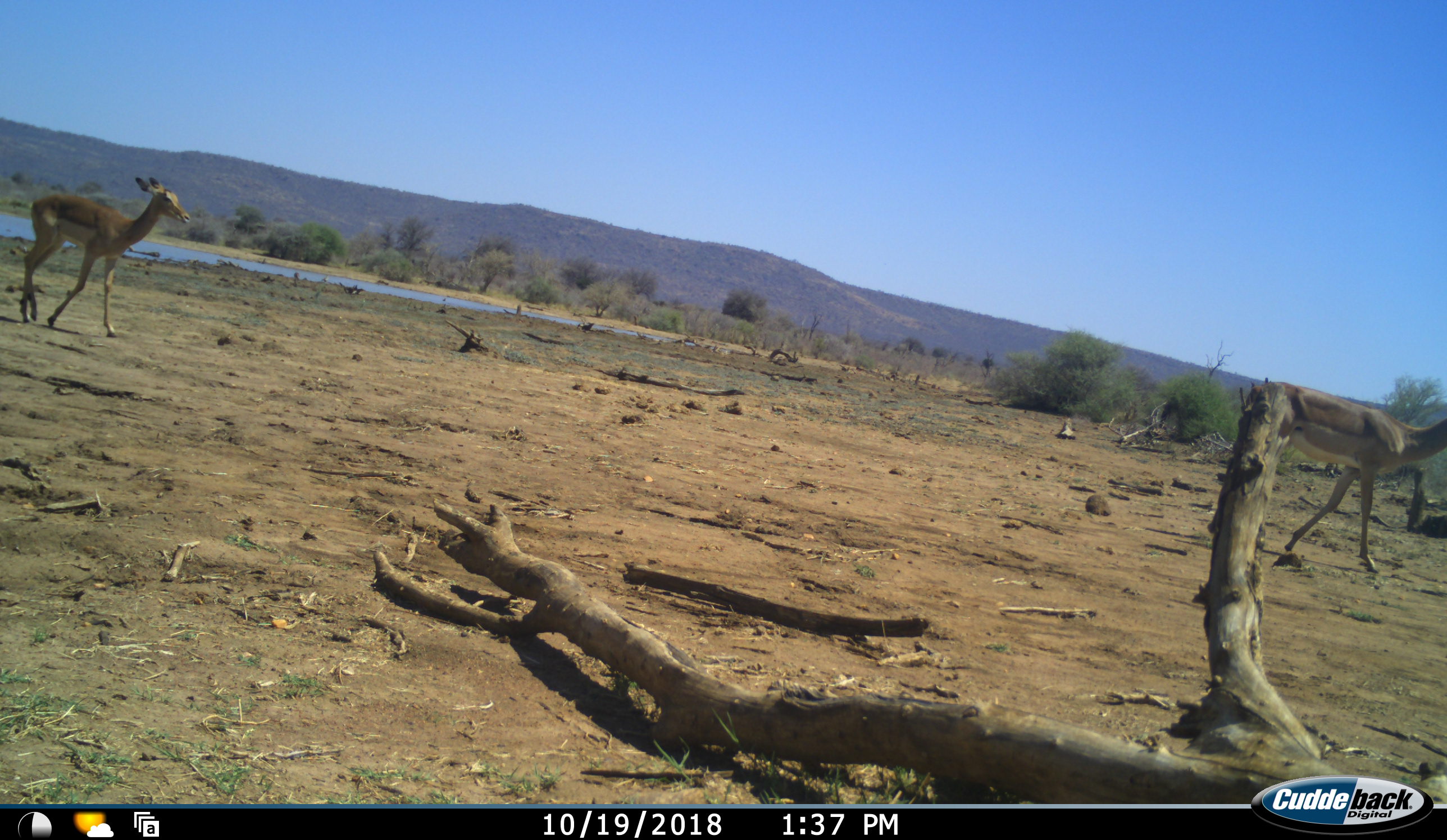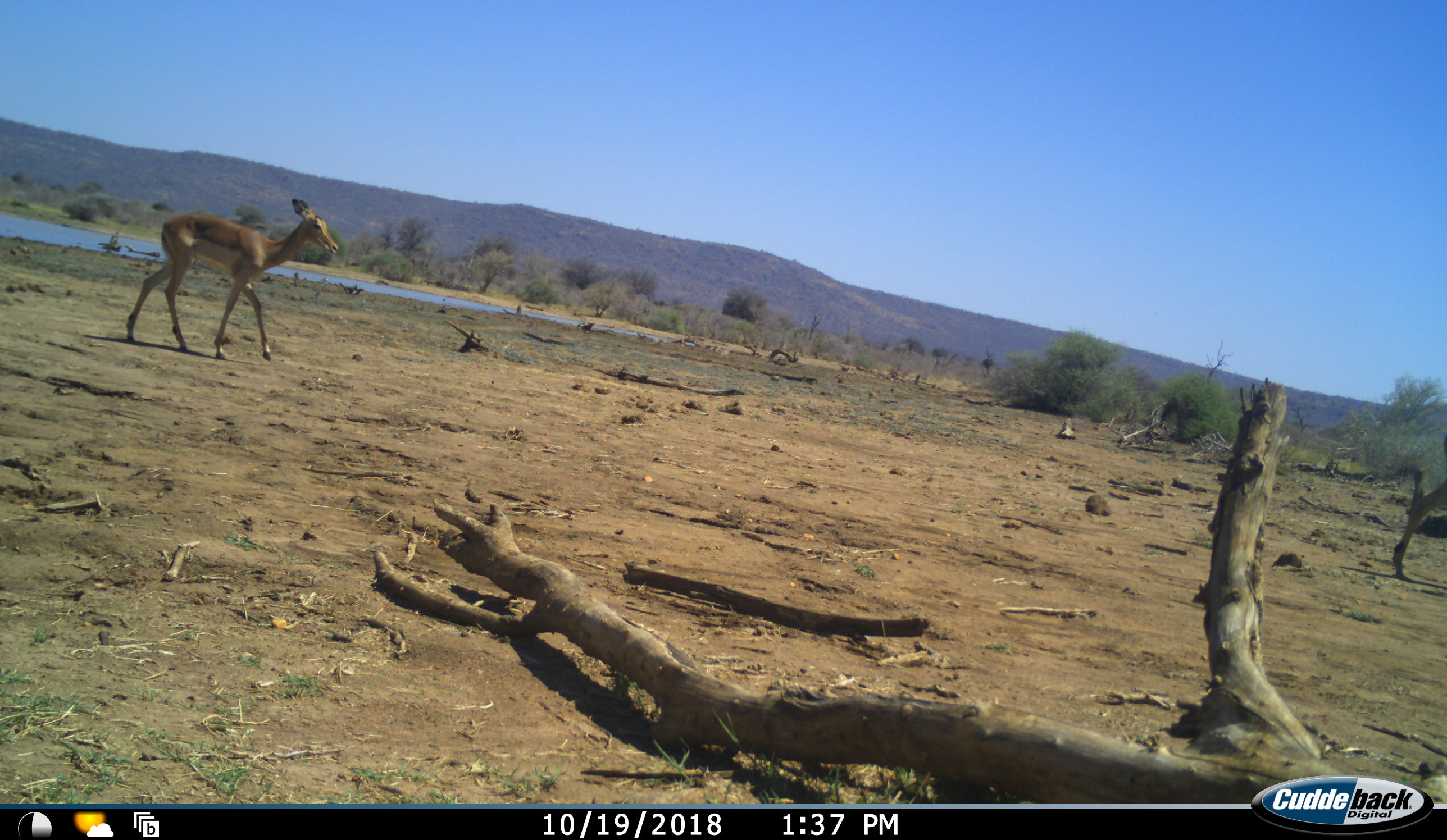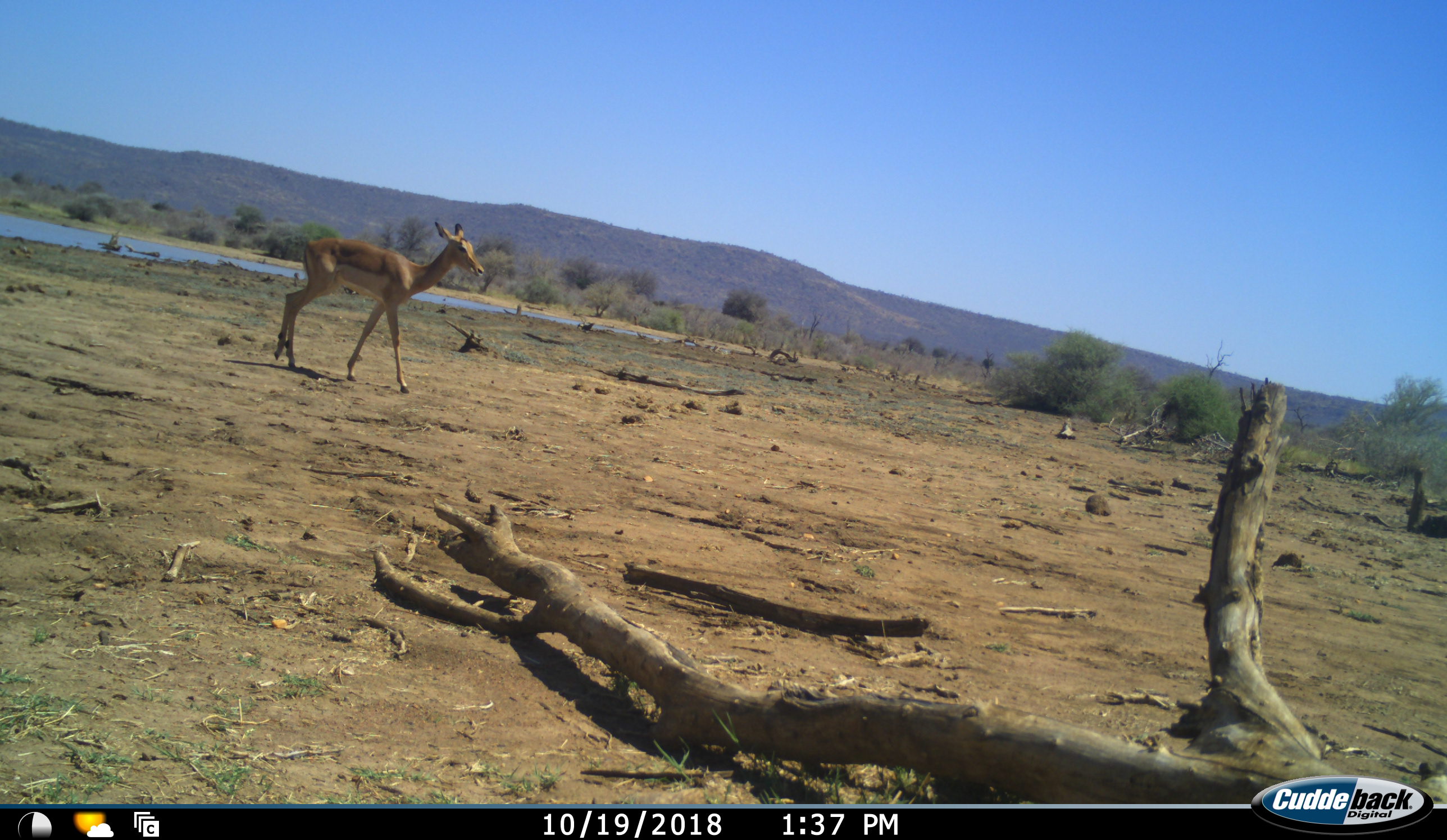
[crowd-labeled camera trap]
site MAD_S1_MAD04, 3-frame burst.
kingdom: Animalia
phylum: Chordata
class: Mammalia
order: Artiodactyla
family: Bovidae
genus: Aepyceros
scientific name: Aepyceros melampus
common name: impala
Impala (Aepyceros melampus), count 2. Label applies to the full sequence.